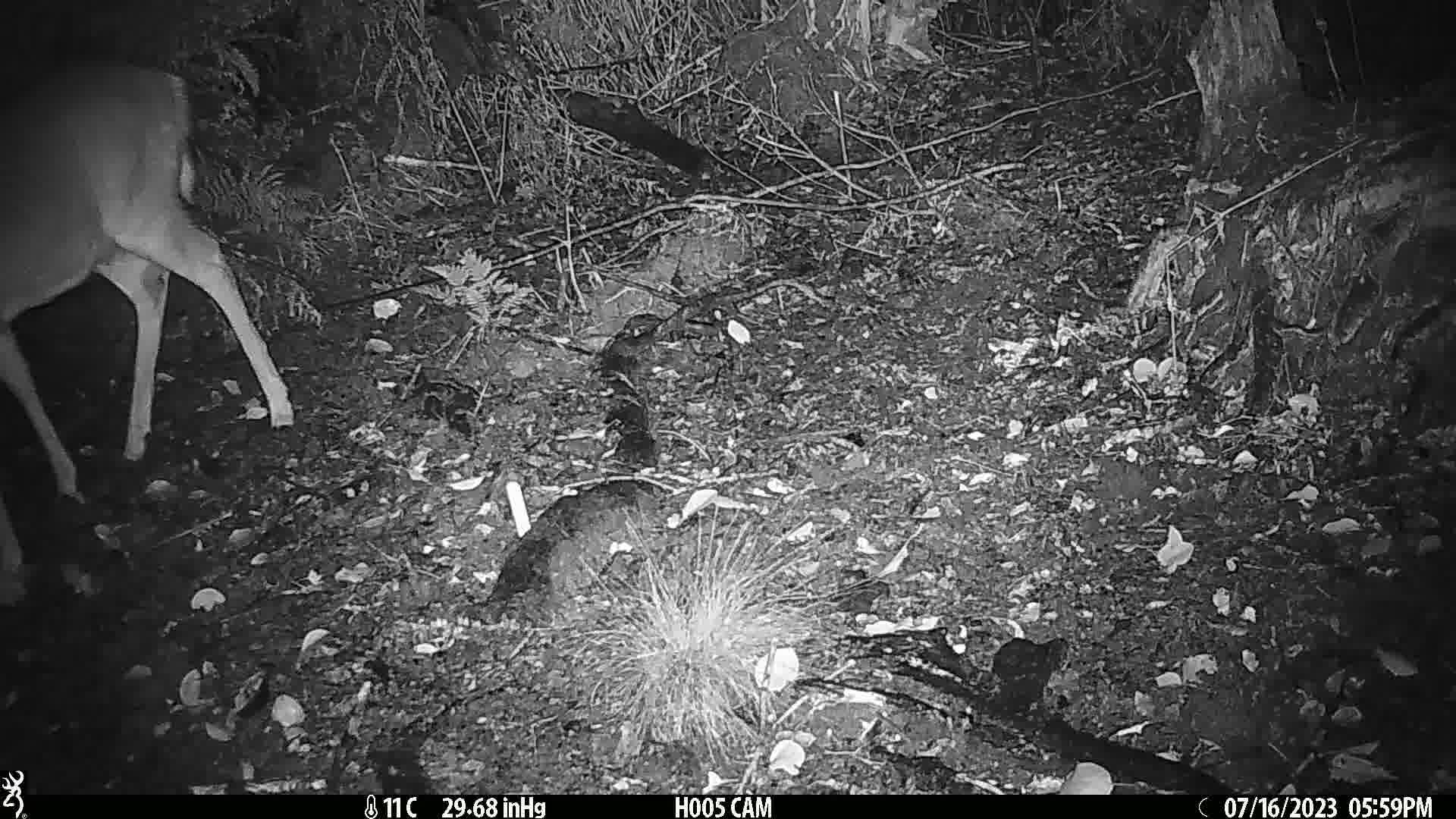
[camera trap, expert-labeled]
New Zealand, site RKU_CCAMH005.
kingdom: Animalia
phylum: Chordata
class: Mammalia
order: Artiodactyla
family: Cervidae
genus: Odocoileus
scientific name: Odocoileus virginianus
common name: white-tailed deer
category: white tailed deer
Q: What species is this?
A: White tailed deer (white-tailed deer) (Odocoileus virginianus).